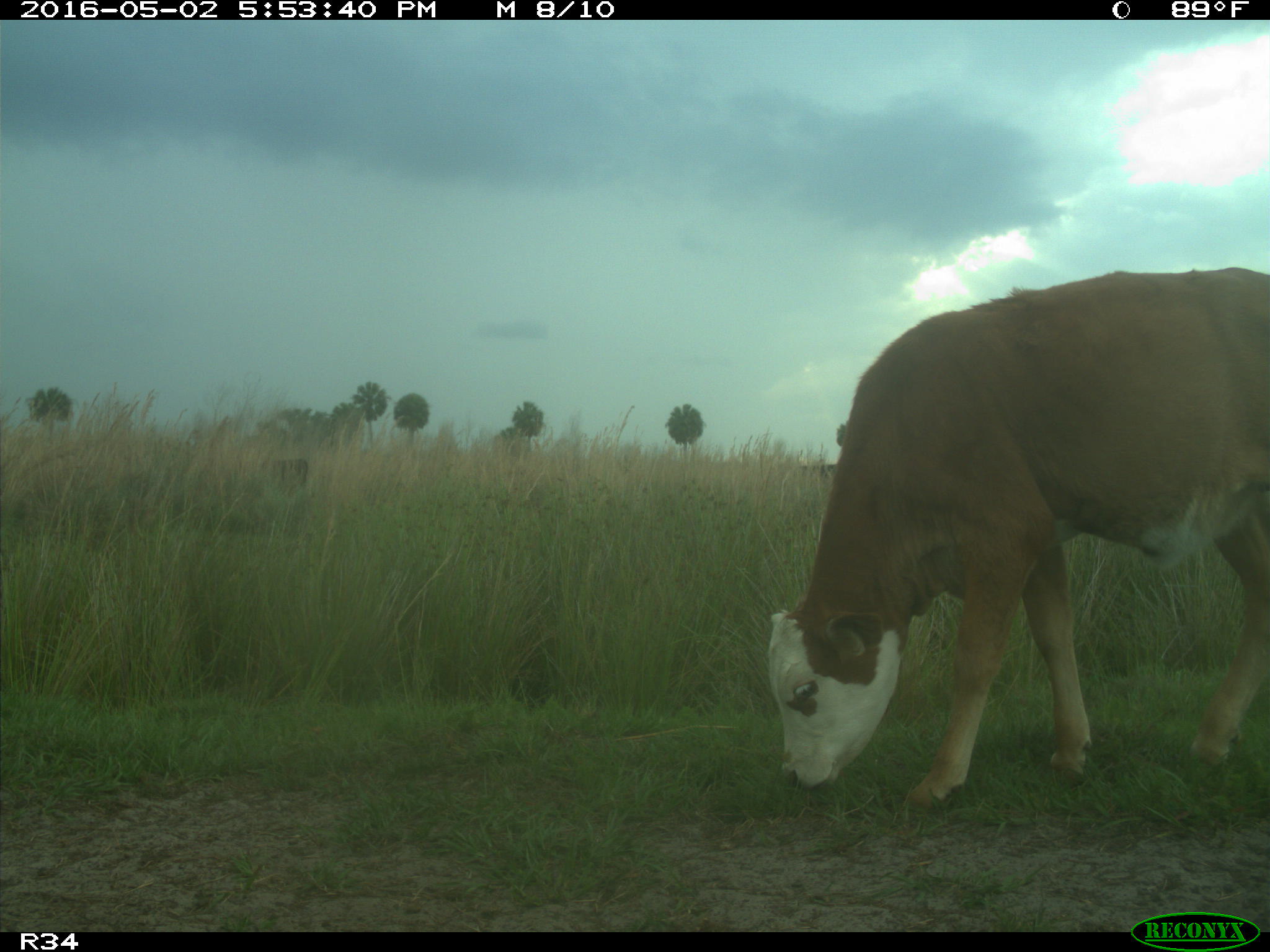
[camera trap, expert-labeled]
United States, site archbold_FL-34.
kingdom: Animalia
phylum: Chordata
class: Mammalia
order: Artiodactyla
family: Bovidae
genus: Bos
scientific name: Bos taurus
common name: domestic cow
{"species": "Bos taurus (domestic cow)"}